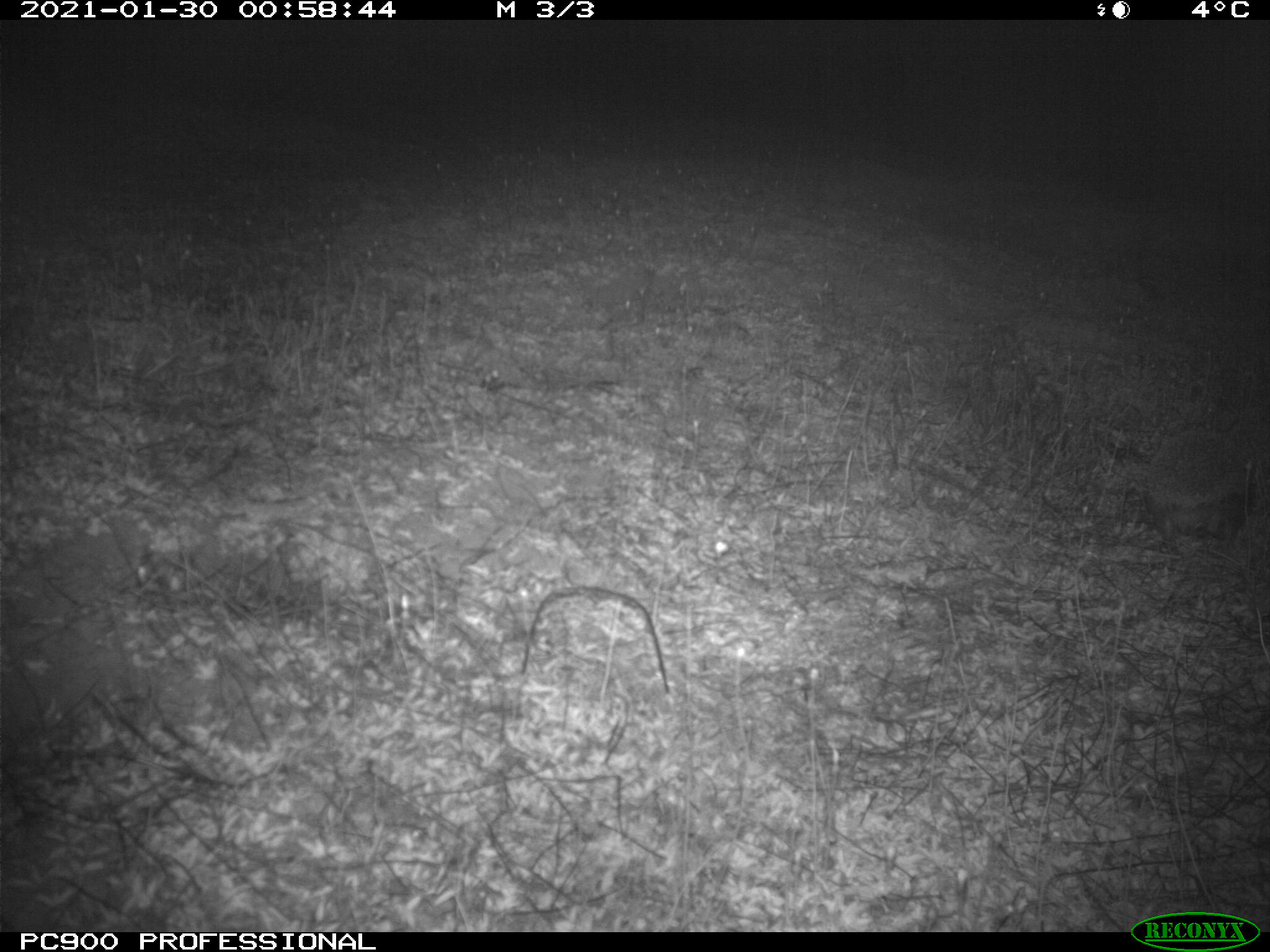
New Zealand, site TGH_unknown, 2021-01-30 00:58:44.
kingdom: Animalia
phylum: Chordata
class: Mammalia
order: Eulipotyphla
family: Erinaceidae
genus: Erinaceus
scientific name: Erinaceus europaeus europaeus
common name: european hedgehog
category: hedgehog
Hedgehog (european hedgehog) (Erinaceus europaeus europaeus).